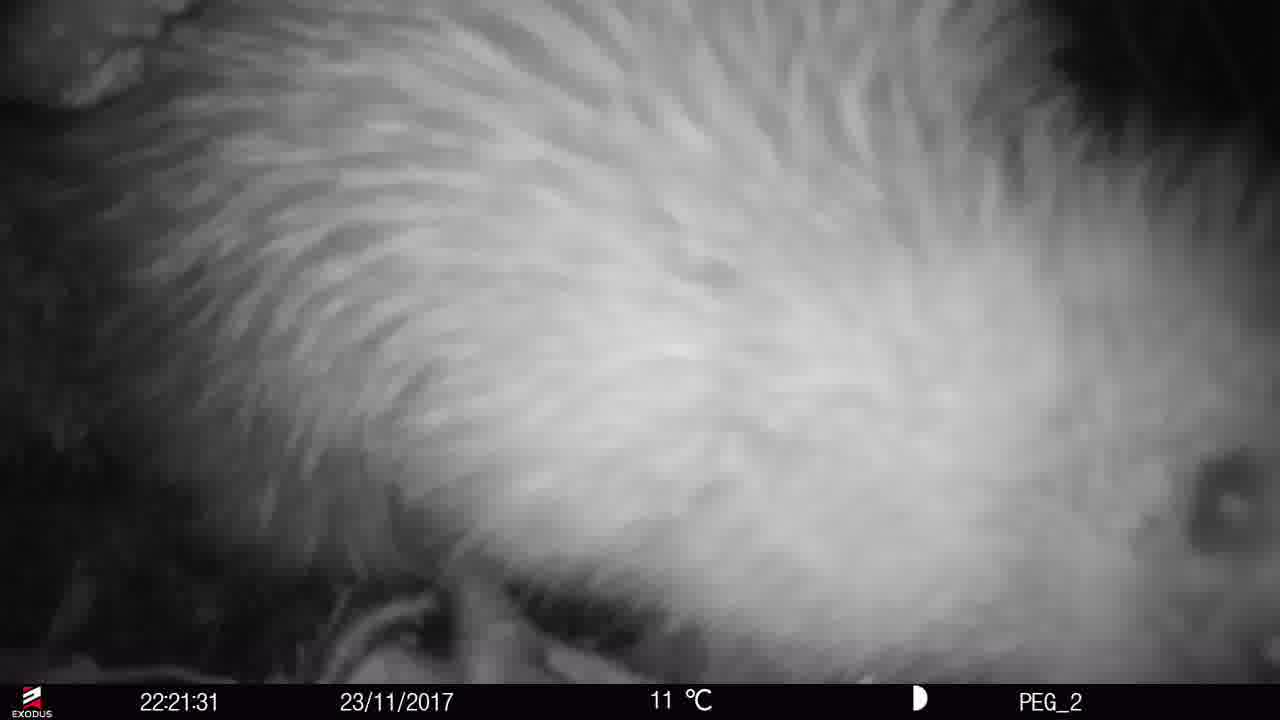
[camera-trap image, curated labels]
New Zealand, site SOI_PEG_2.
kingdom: Animalia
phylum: Chordata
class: Aves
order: Apterygiformes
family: Apterygidae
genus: Apteryx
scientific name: Apteryx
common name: kiwi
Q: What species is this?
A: Kiwi (Apteryx).